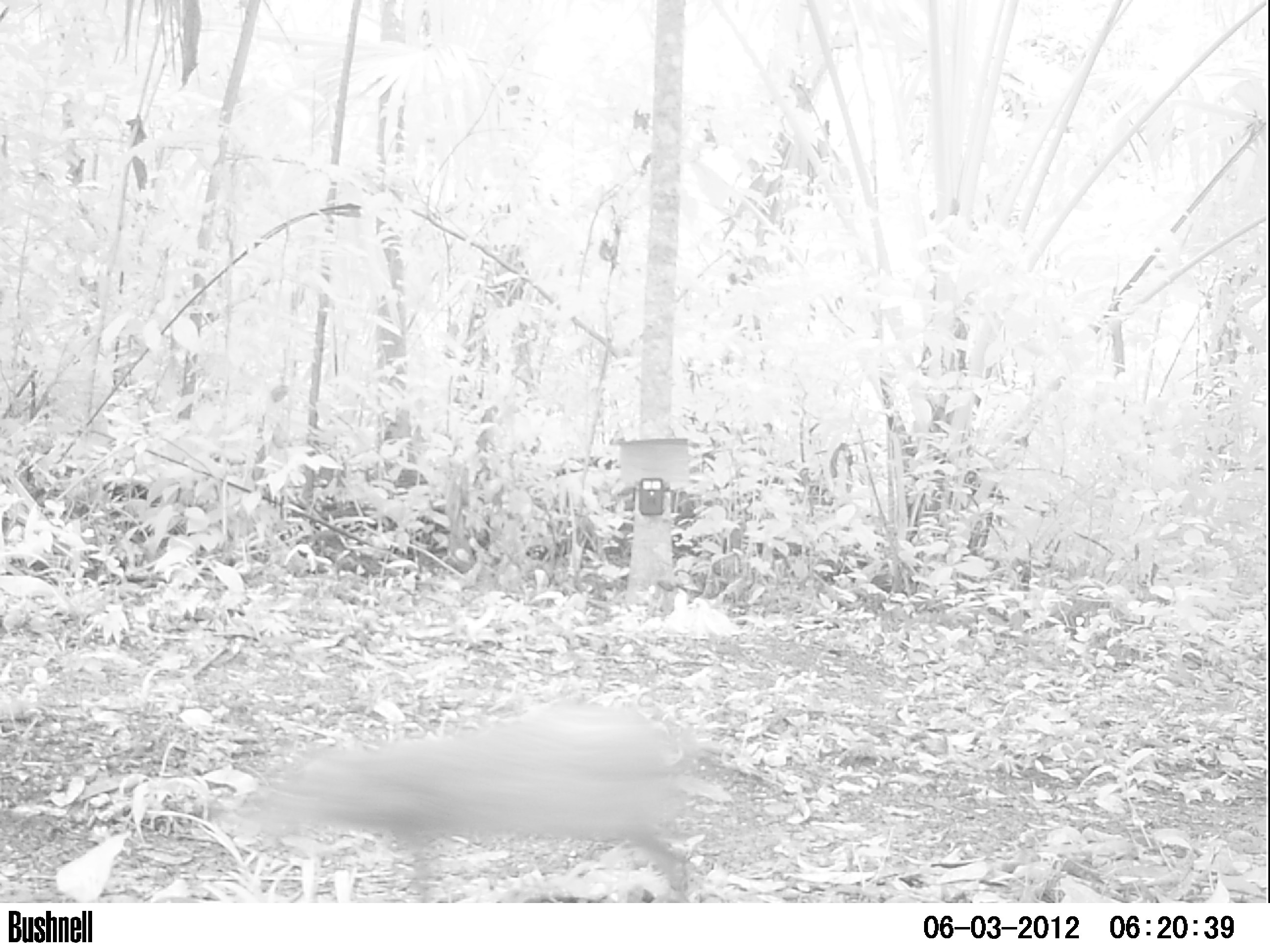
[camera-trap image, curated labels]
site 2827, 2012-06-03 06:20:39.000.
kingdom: Animalia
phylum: Chordata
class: Mammalia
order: Rodentia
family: Dasyproctidae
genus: Dasyprocta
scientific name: Dasyprocta punctata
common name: central american agouti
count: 1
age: adult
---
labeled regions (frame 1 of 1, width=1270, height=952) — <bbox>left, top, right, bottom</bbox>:
dasyprocta punctata: <bbox>226, 698, 692, 902</bbox>